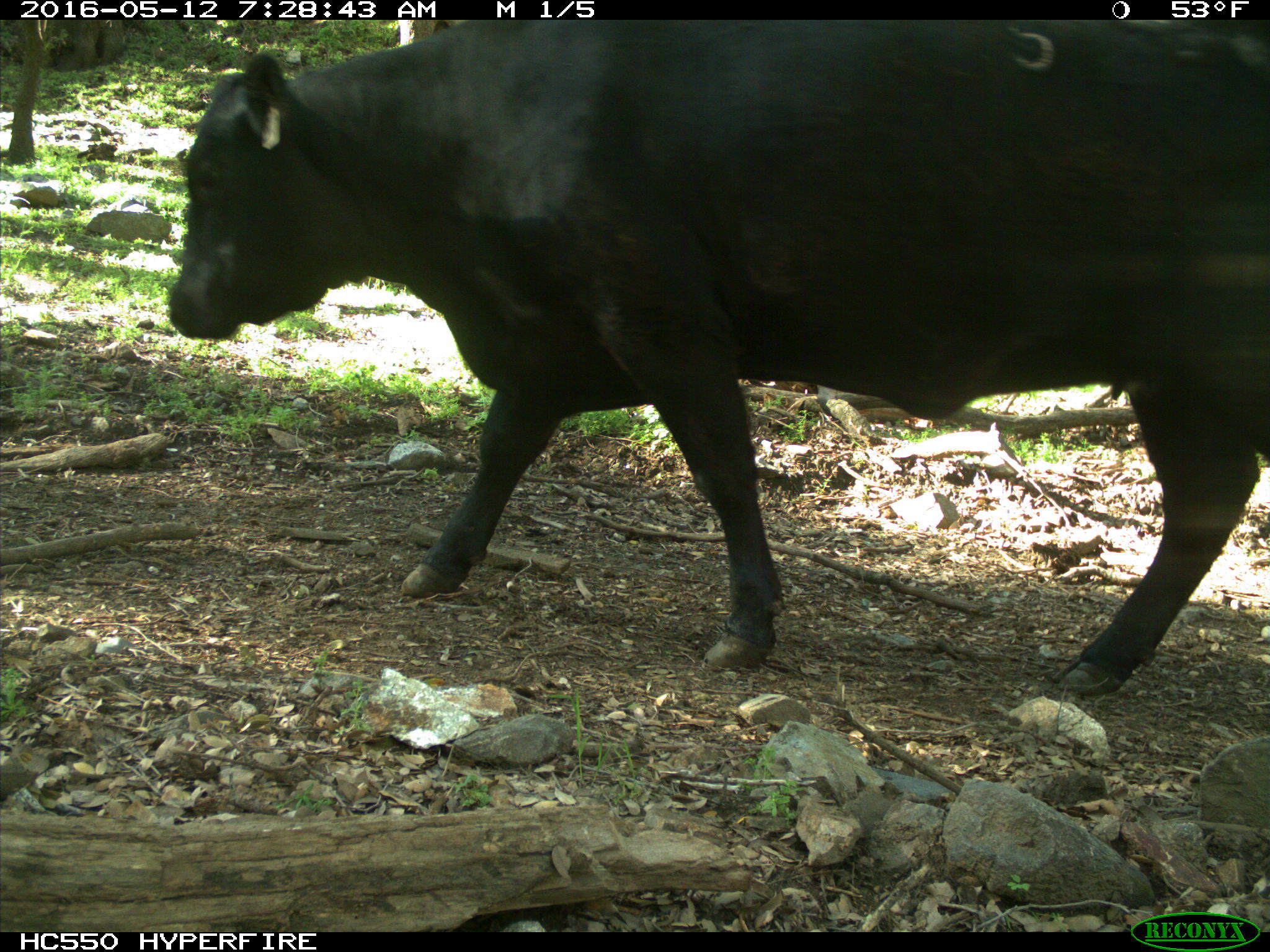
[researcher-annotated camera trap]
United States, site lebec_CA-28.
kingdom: Animalia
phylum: Chordata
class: Mammalia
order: Artiodactyla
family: Bovidae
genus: Bos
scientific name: Bos taurus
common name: domestic cow